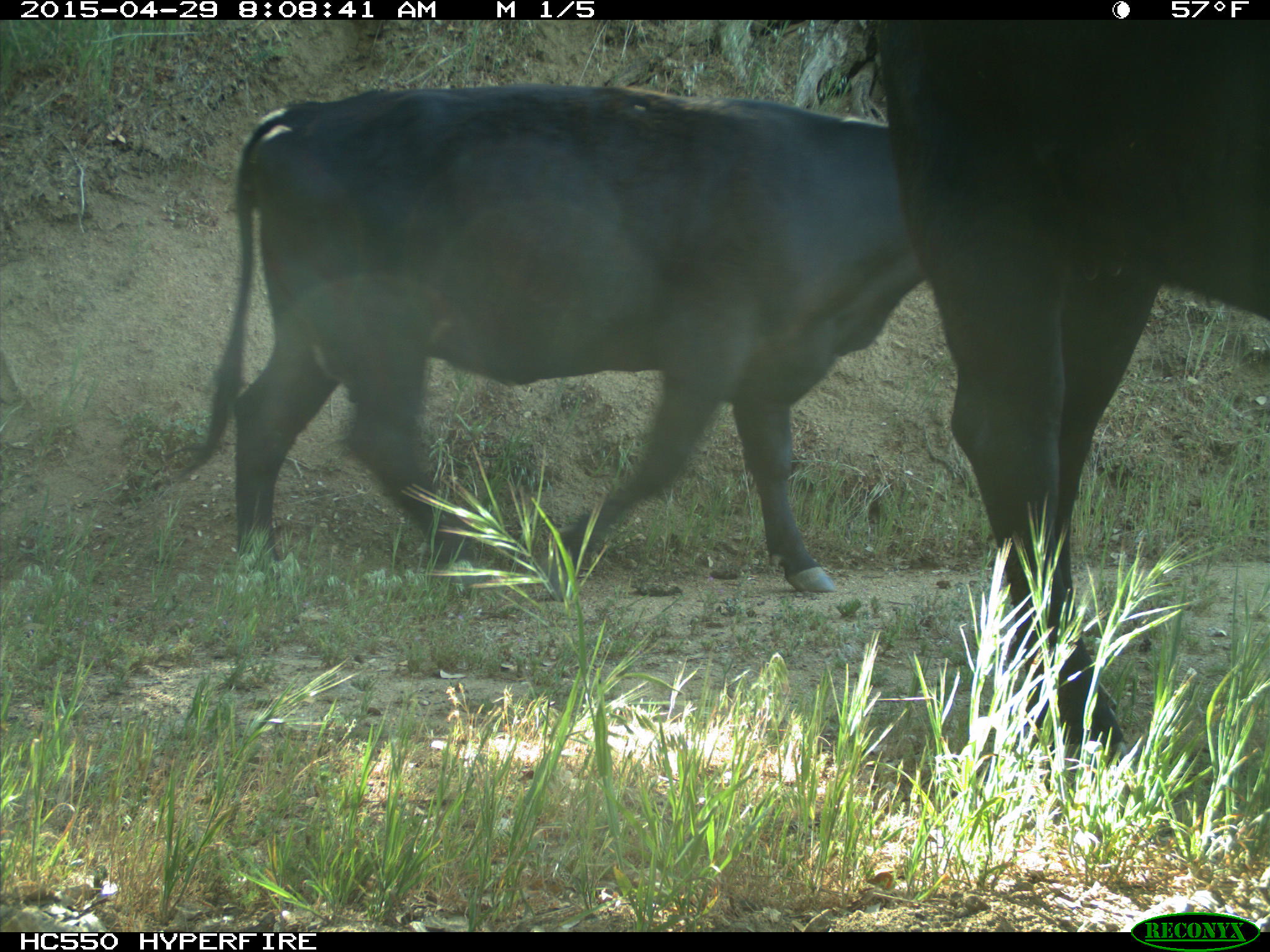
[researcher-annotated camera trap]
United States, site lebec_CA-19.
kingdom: Animalia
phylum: Chordata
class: Mammalia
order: Artiodactyla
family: Bovidae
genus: Bos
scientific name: Bos taurus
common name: domestic cow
Bos taurus (domestic cow).